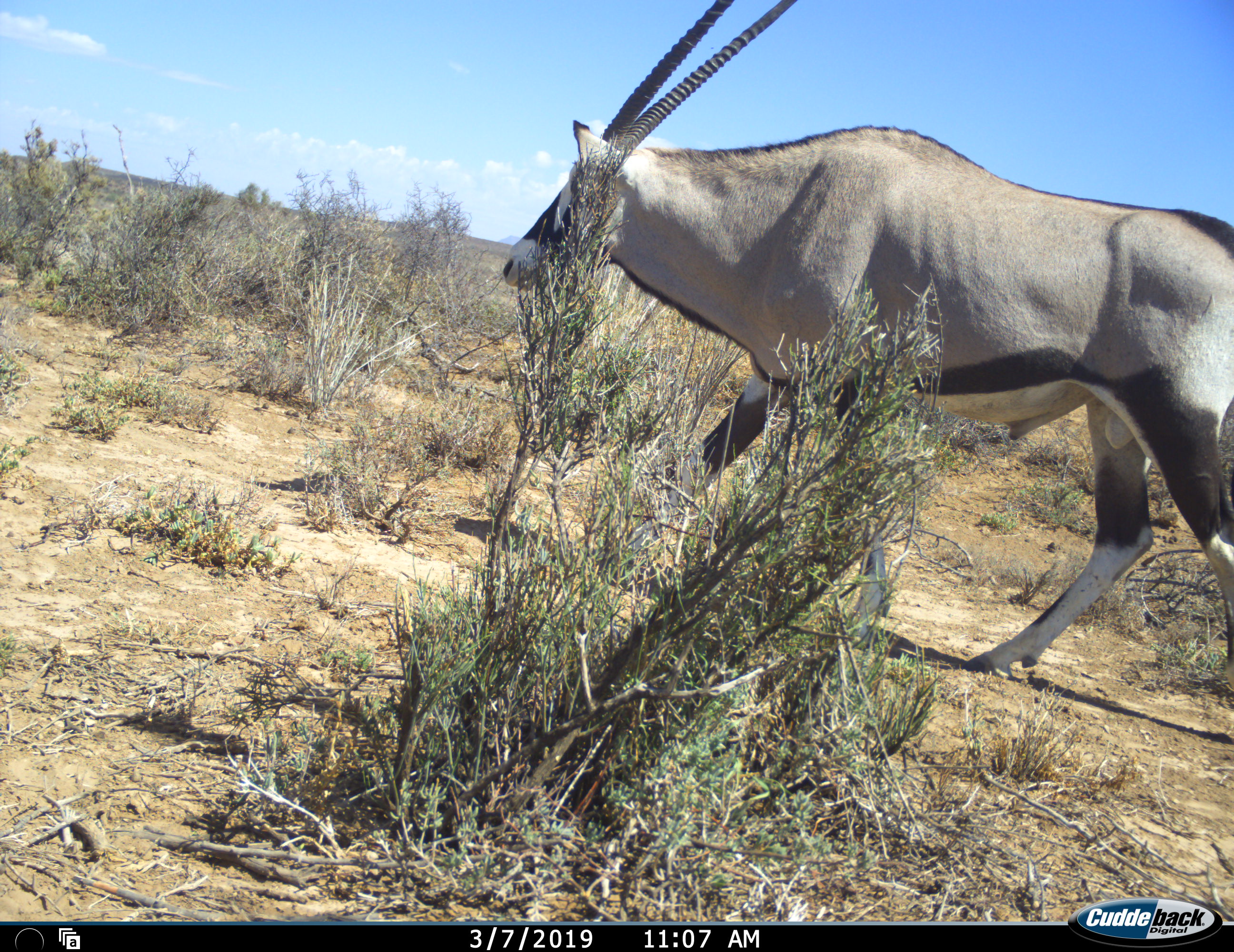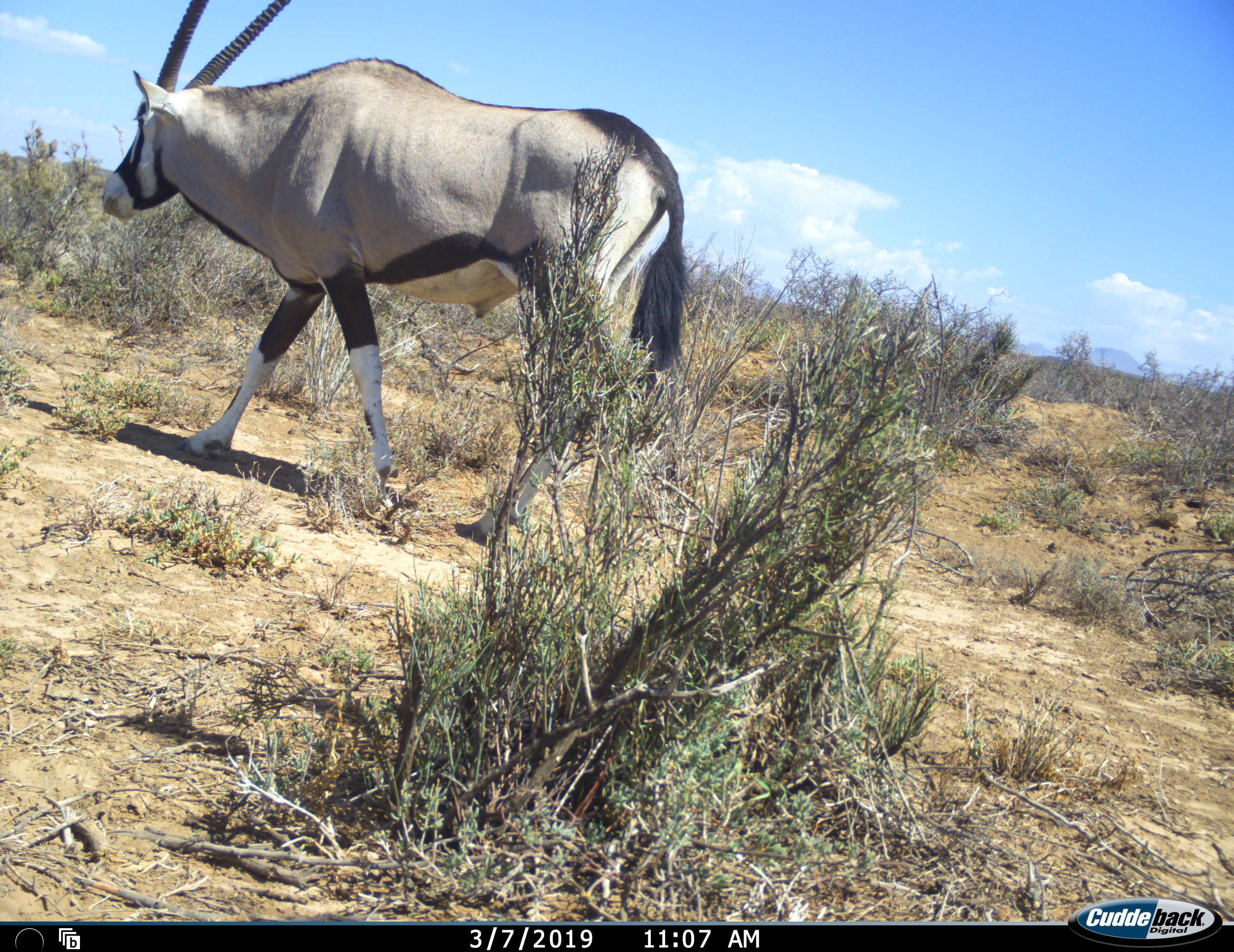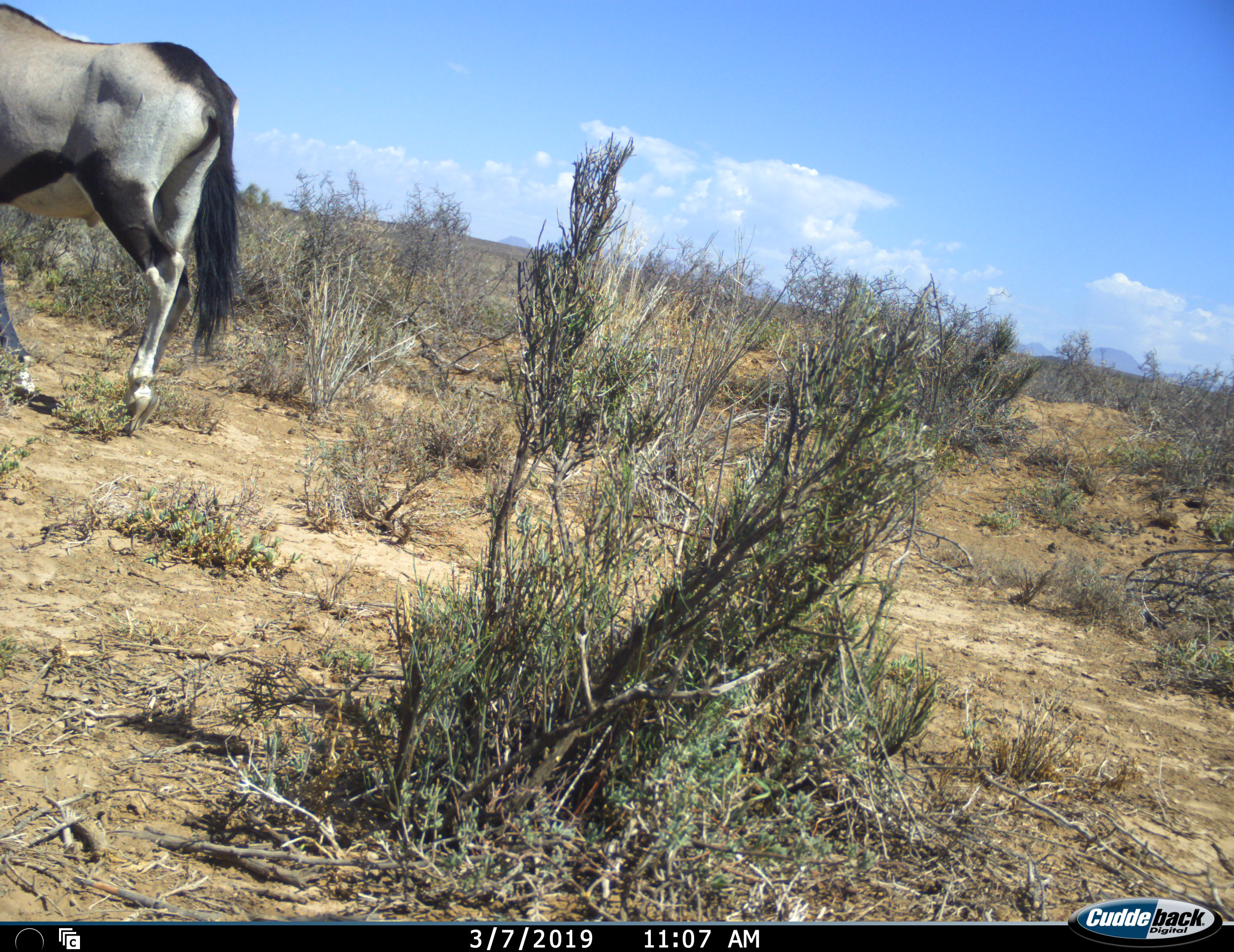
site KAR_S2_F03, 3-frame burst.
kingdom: Animalia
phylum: Chordata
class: Mammalia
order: Artiodactyla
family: Bovidae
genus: Oryx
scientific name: Oryx gazella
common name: gemsbok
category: oryx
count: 1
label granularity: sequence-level